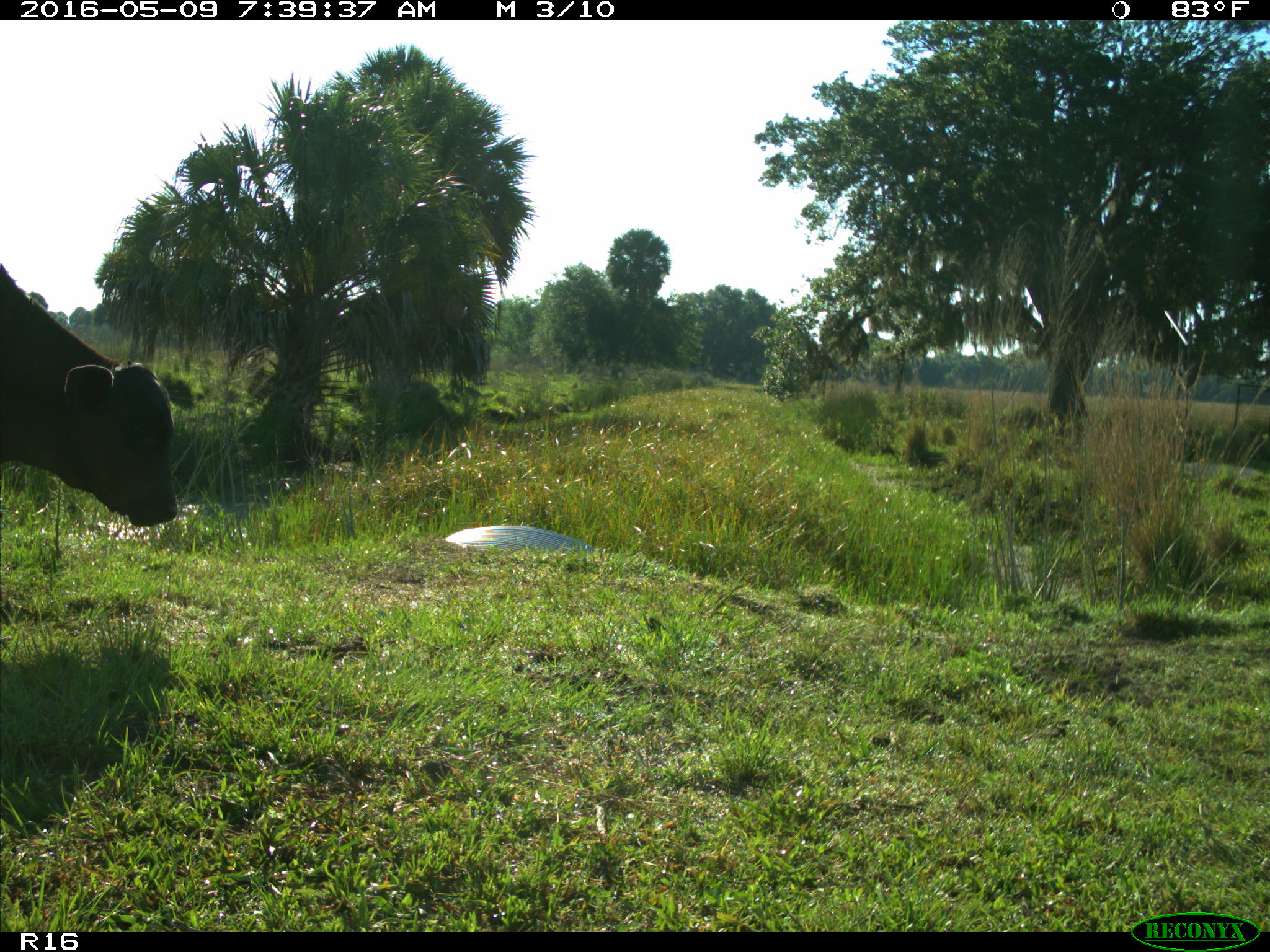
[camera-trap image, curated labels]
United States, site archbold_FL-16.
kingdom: Animalia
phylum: Chordata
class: Mammalia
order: Artiodactyla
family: Bovidae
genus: Bos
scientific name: Bos taurus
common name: domestic cow